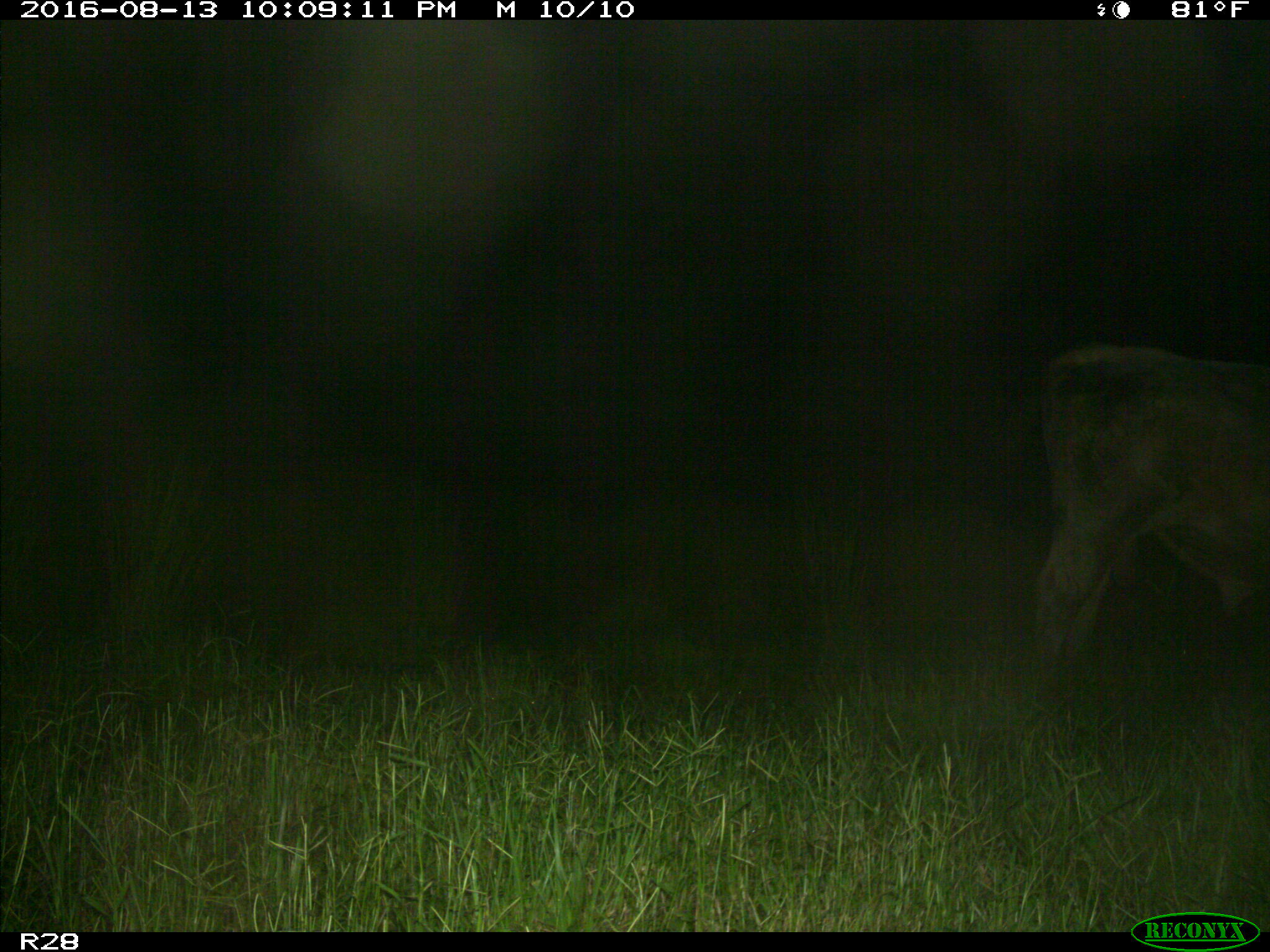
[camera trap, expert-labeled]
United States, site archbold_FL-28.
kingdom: Animalia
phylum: Chordata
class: Mammalia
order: Artiodactyla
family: Bovidae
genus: Bos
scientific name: Bos taurus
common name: domestic cow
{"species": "Bos taurus (domestic cow)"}